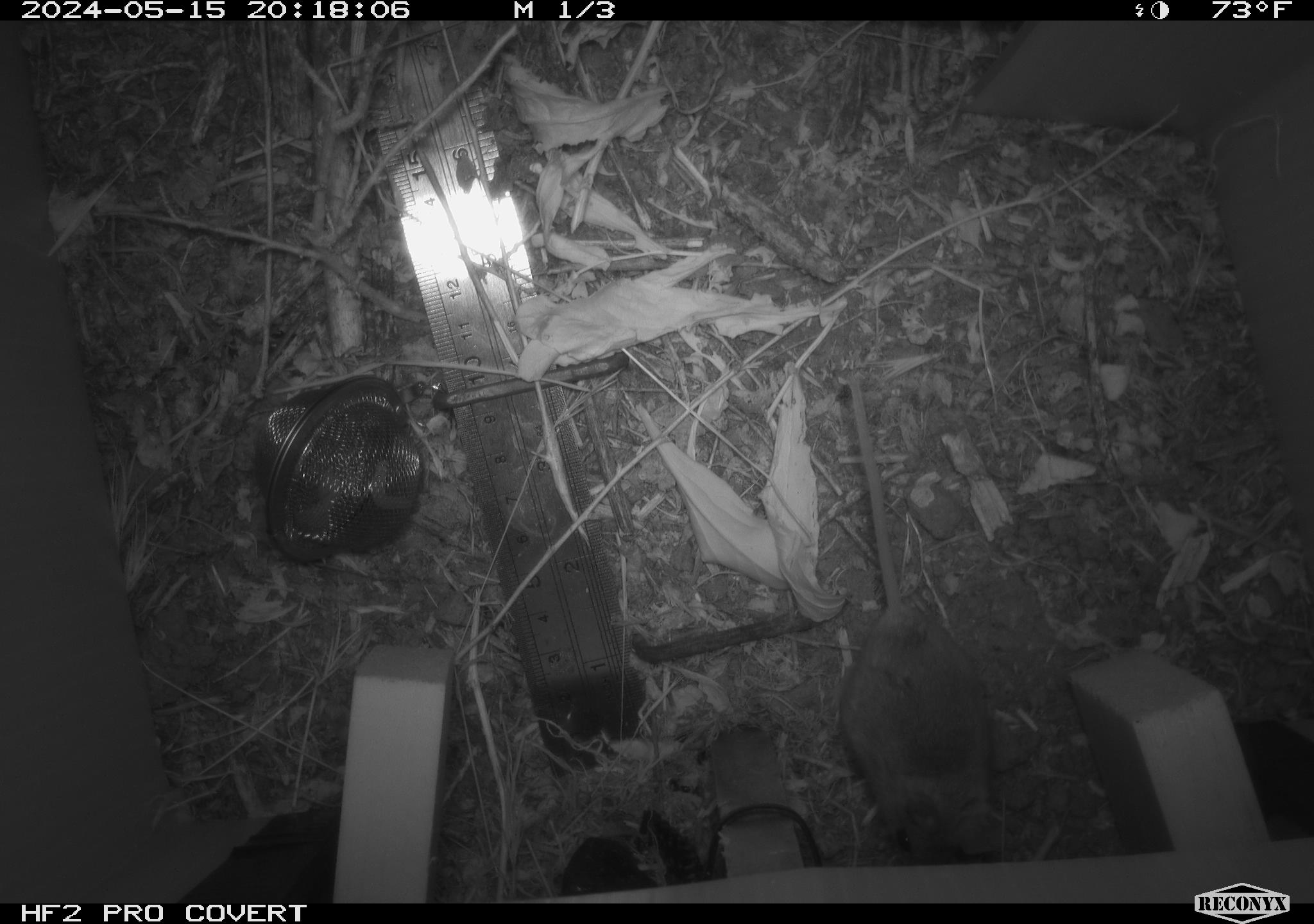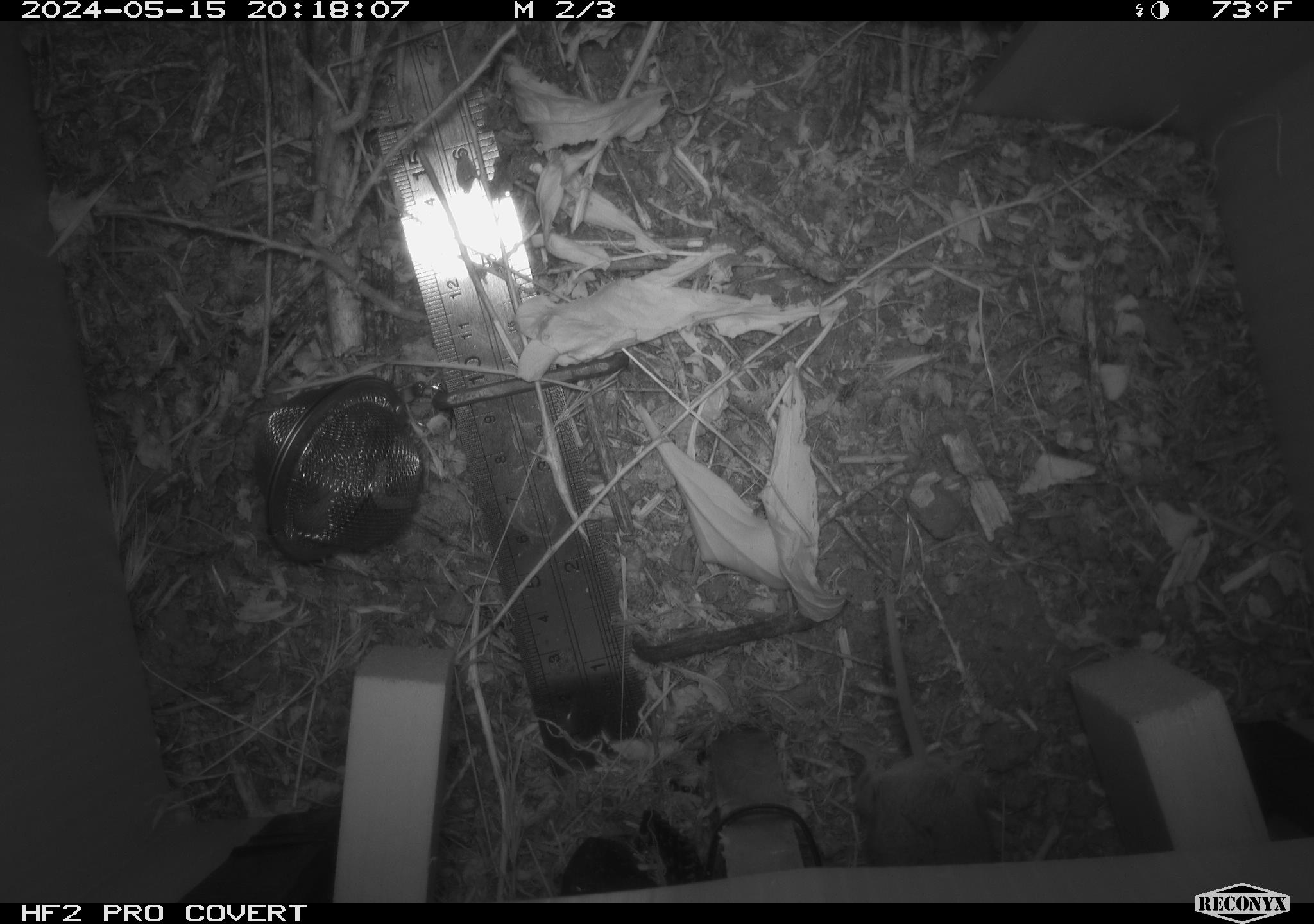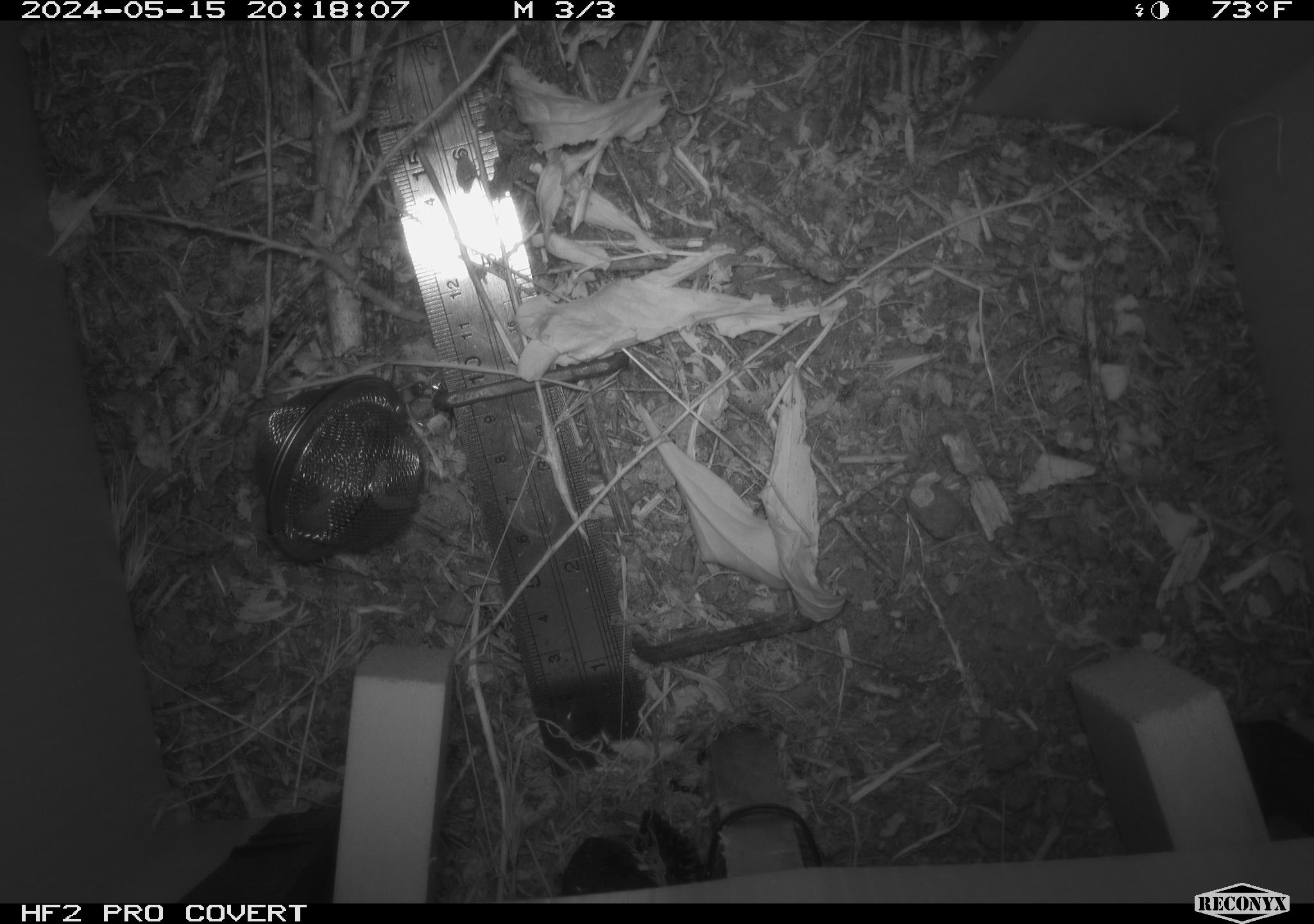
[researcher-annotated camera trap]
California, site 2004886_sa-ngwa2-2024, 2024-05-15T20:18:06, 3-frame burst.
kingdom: Animalia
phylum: Chordata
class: Mammalia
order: Rodentia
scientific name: Rodentia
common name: mouse species